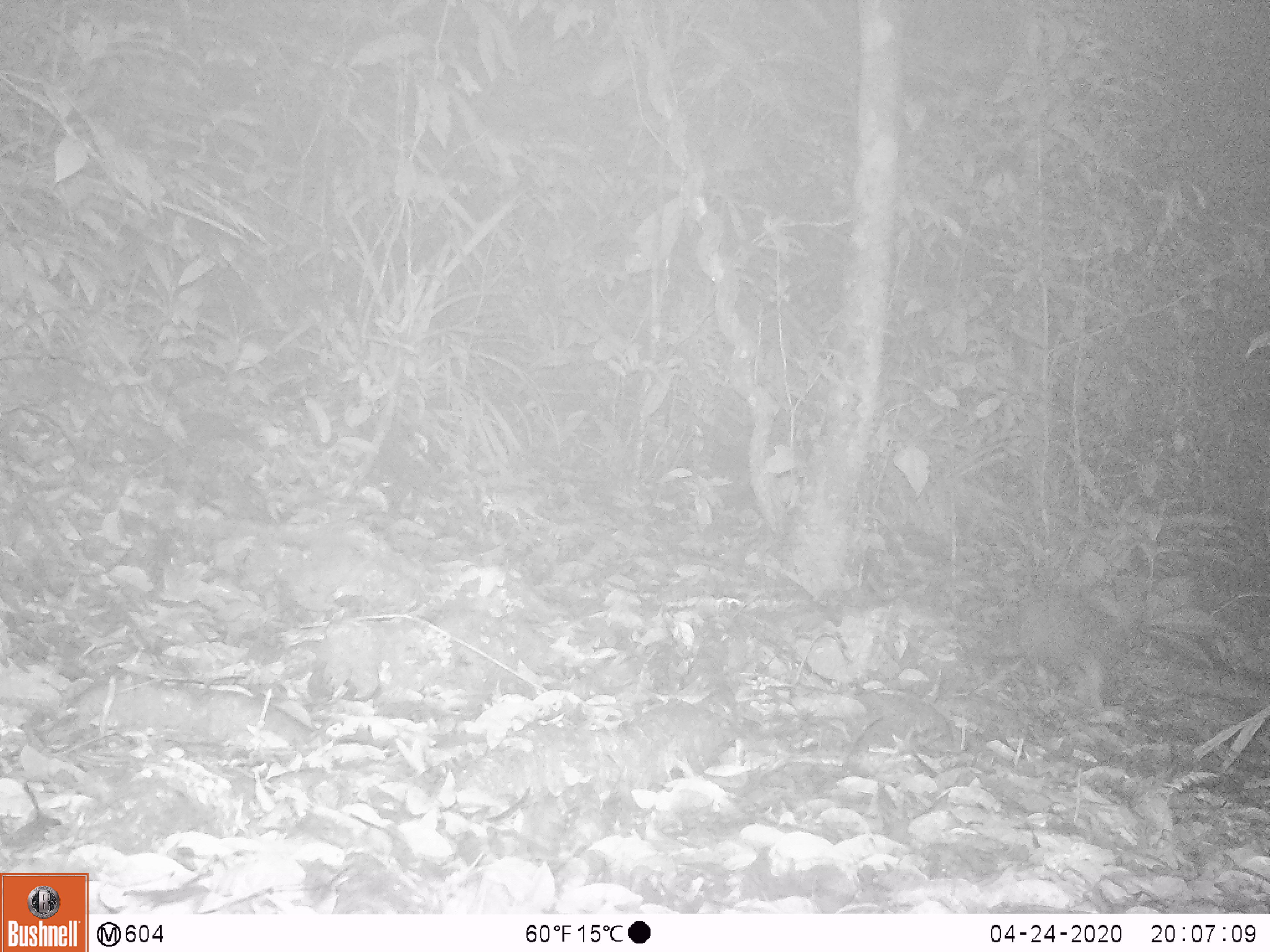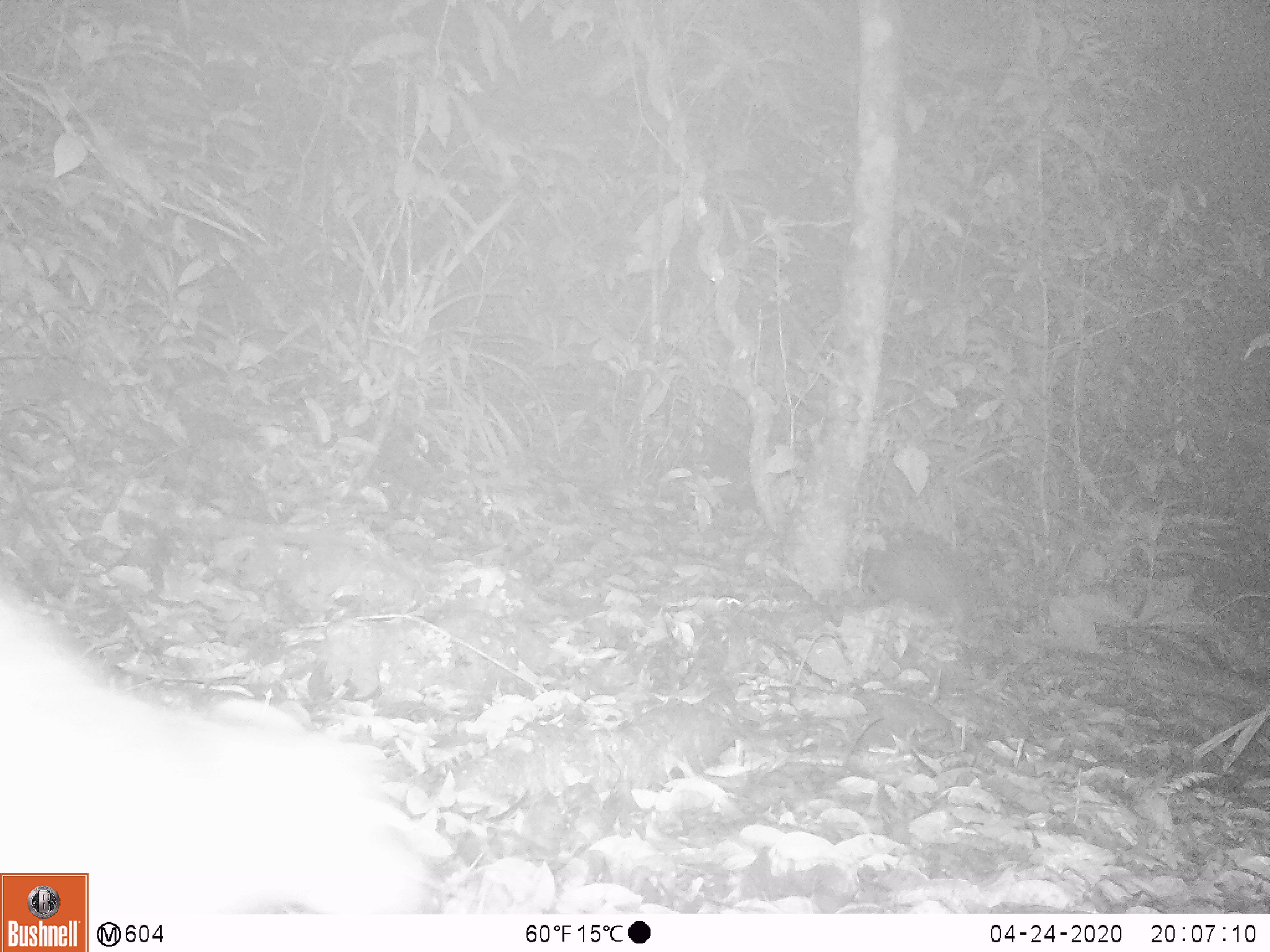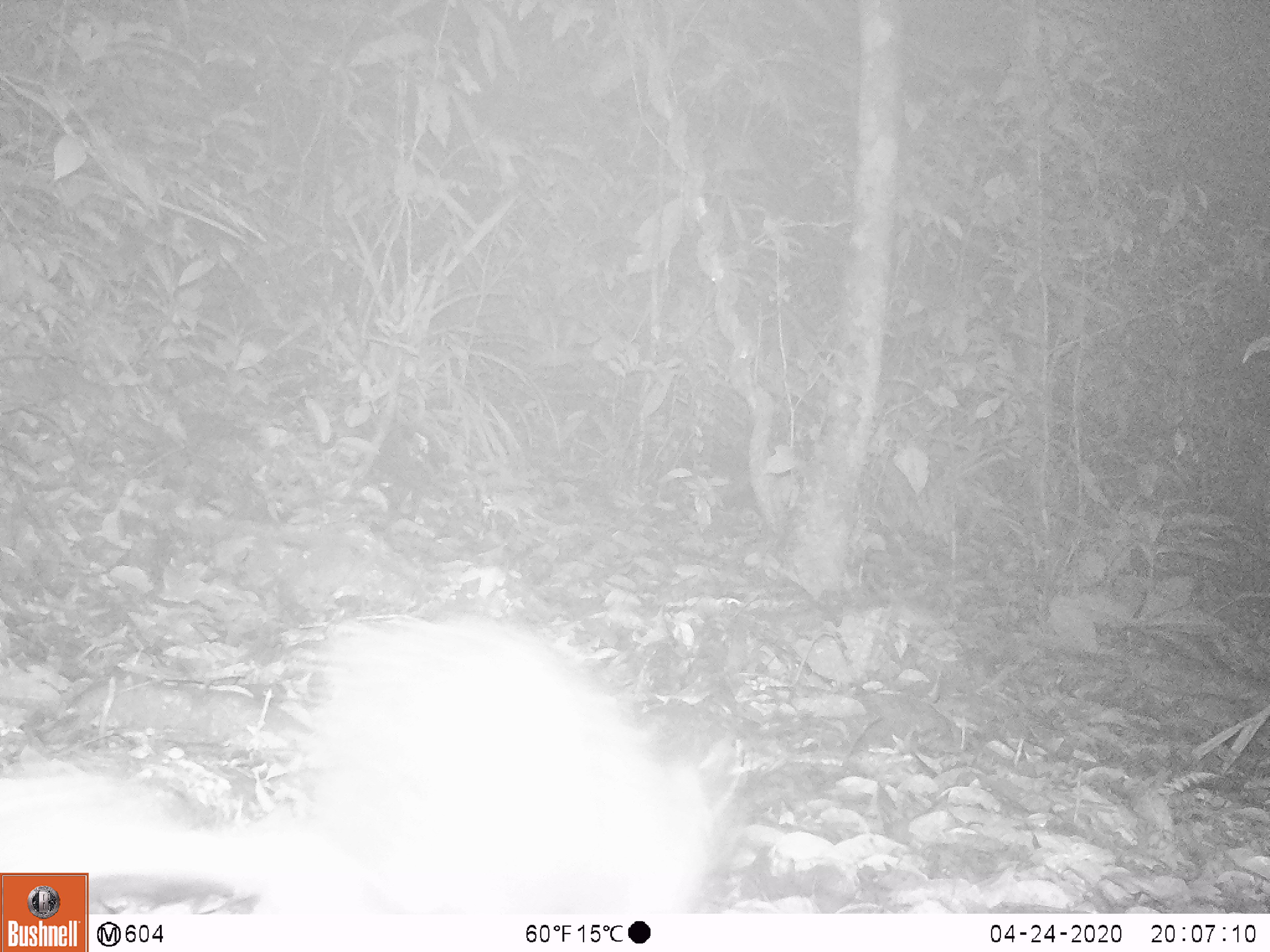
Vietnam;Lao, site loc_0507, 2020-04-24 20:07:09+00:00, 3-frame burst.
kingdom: Animalia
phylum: Chordata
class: Mammalia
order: Rodentia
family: Hystricidae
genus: Atherurus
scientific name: Atherurus macrourus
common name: asiatic brush-tailed porcupine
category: asiatic brush tailed porcupine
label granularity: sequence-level